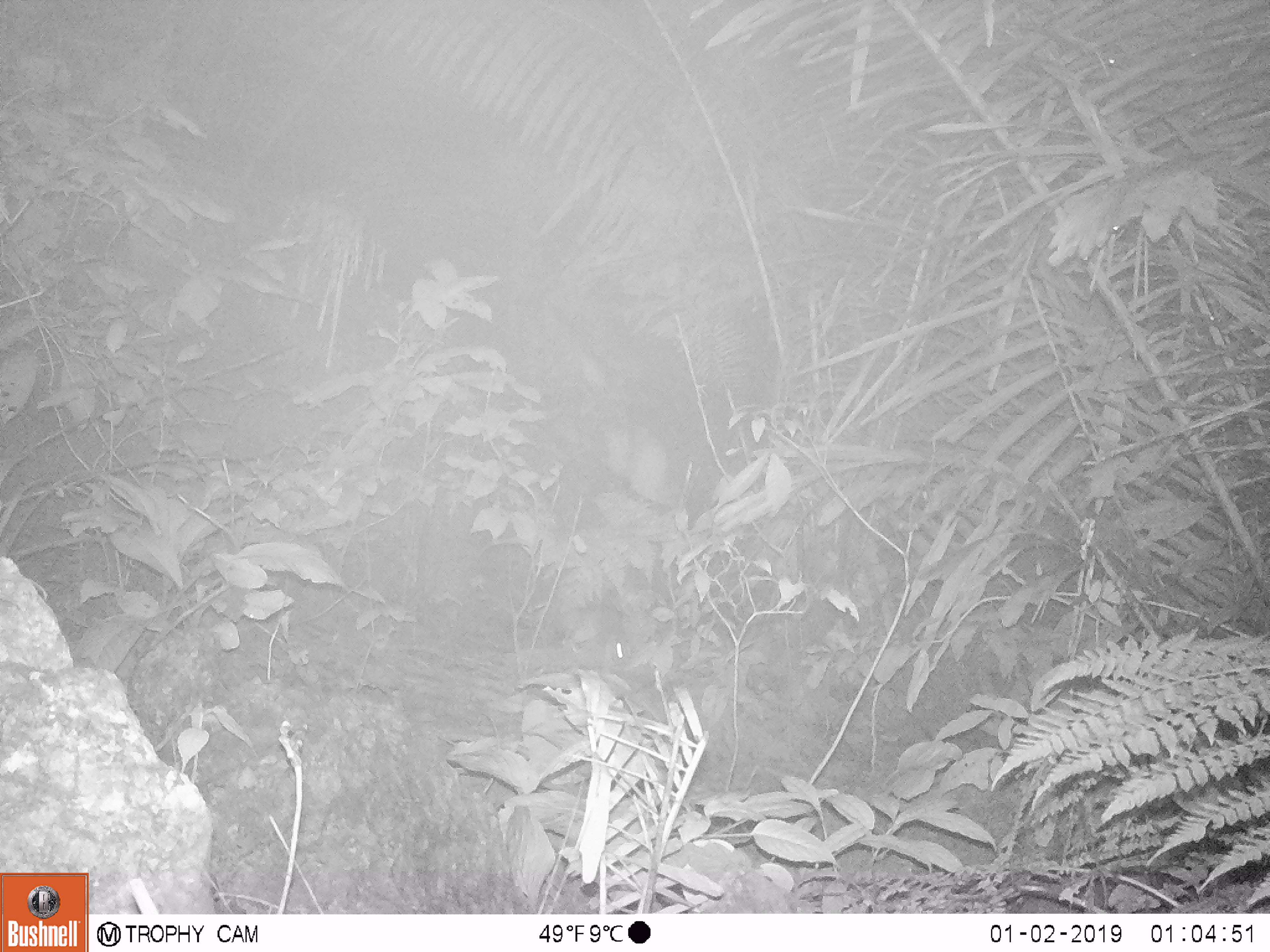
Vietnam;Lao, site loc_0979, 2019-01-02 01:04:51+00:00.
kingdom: Animalia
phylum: Chordata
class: Mammalia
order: Rodentia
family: Muridae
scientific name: Muridae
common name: old-world mice and rats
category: unidentified murid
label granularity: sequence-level